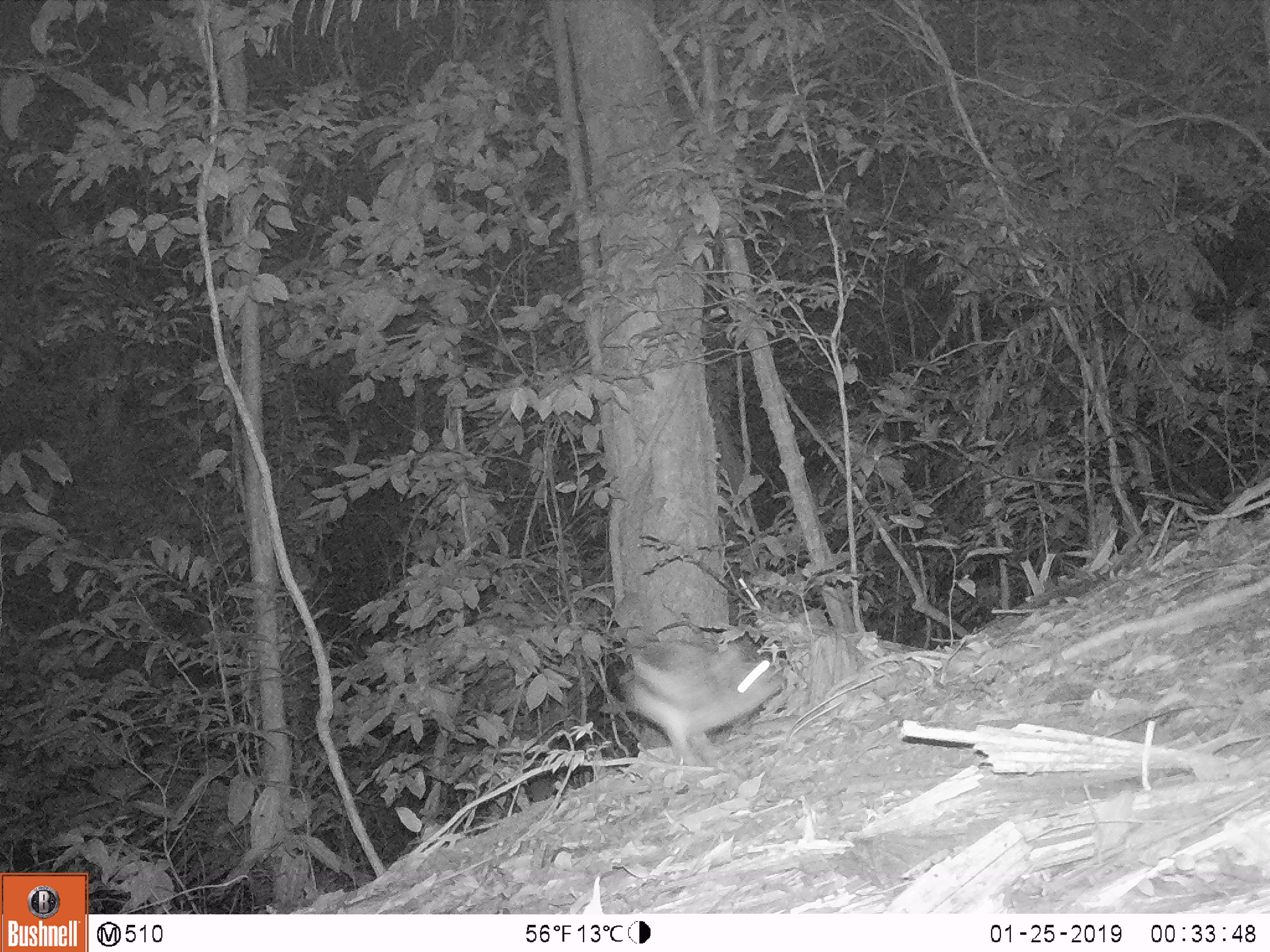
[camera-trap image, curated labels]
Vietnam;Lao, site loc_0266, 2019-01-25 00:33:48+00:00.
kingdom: Animalia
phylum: Chordata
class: Mammalia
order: Lagomorpha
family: Leporidae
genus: Nesolagus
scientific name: Nesolagus timminsi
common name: annamite striped rabbit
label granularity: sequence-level